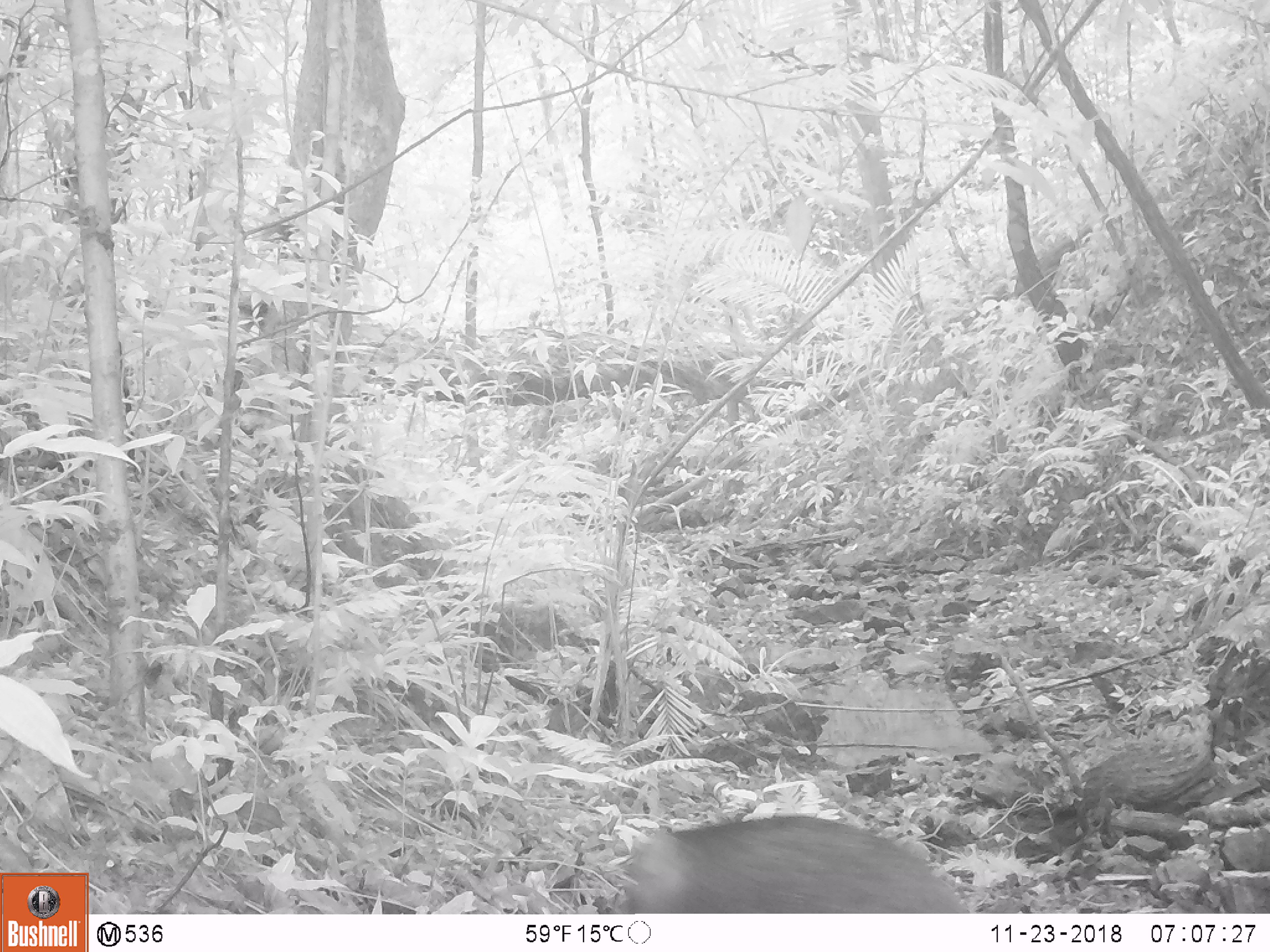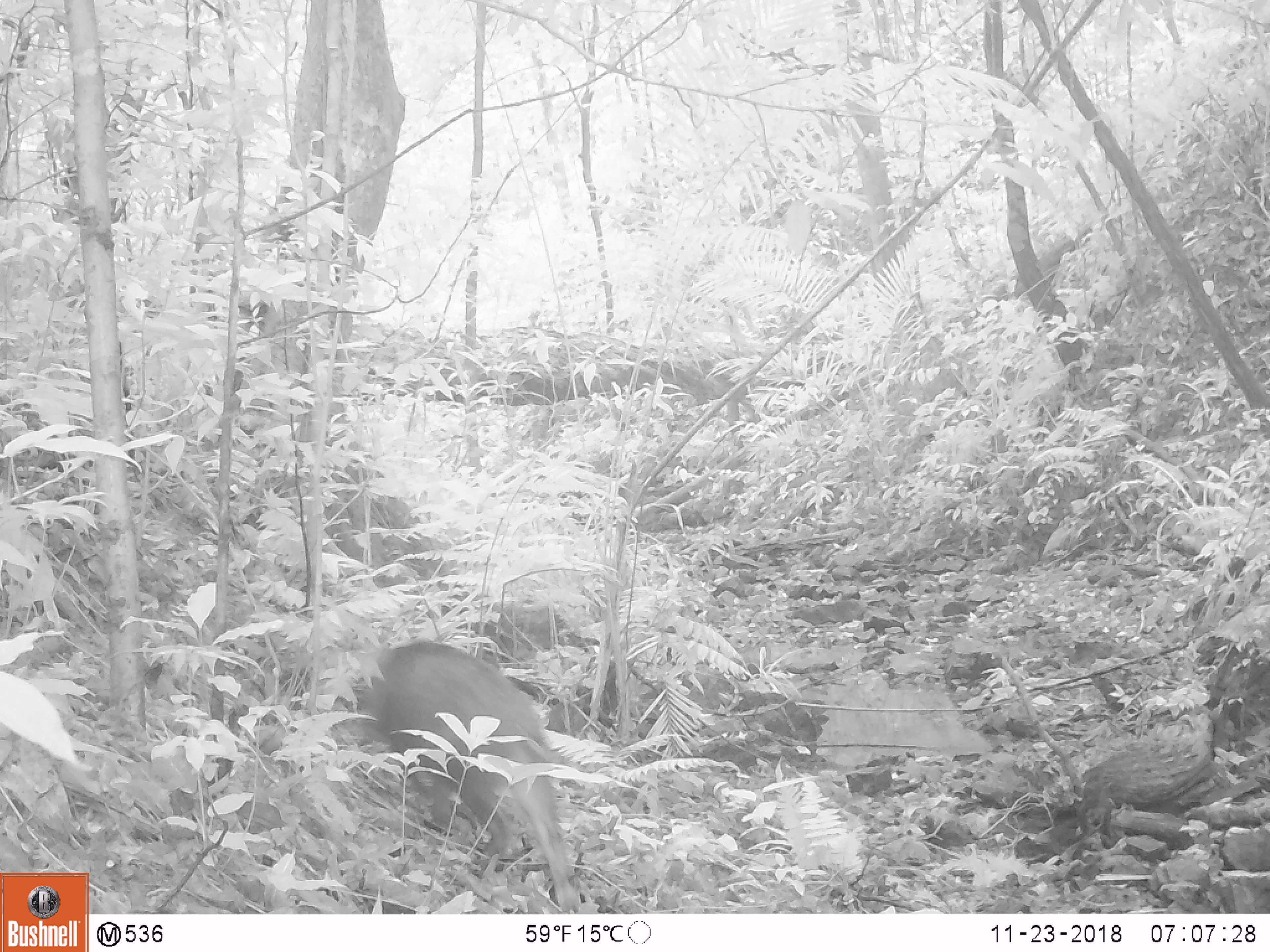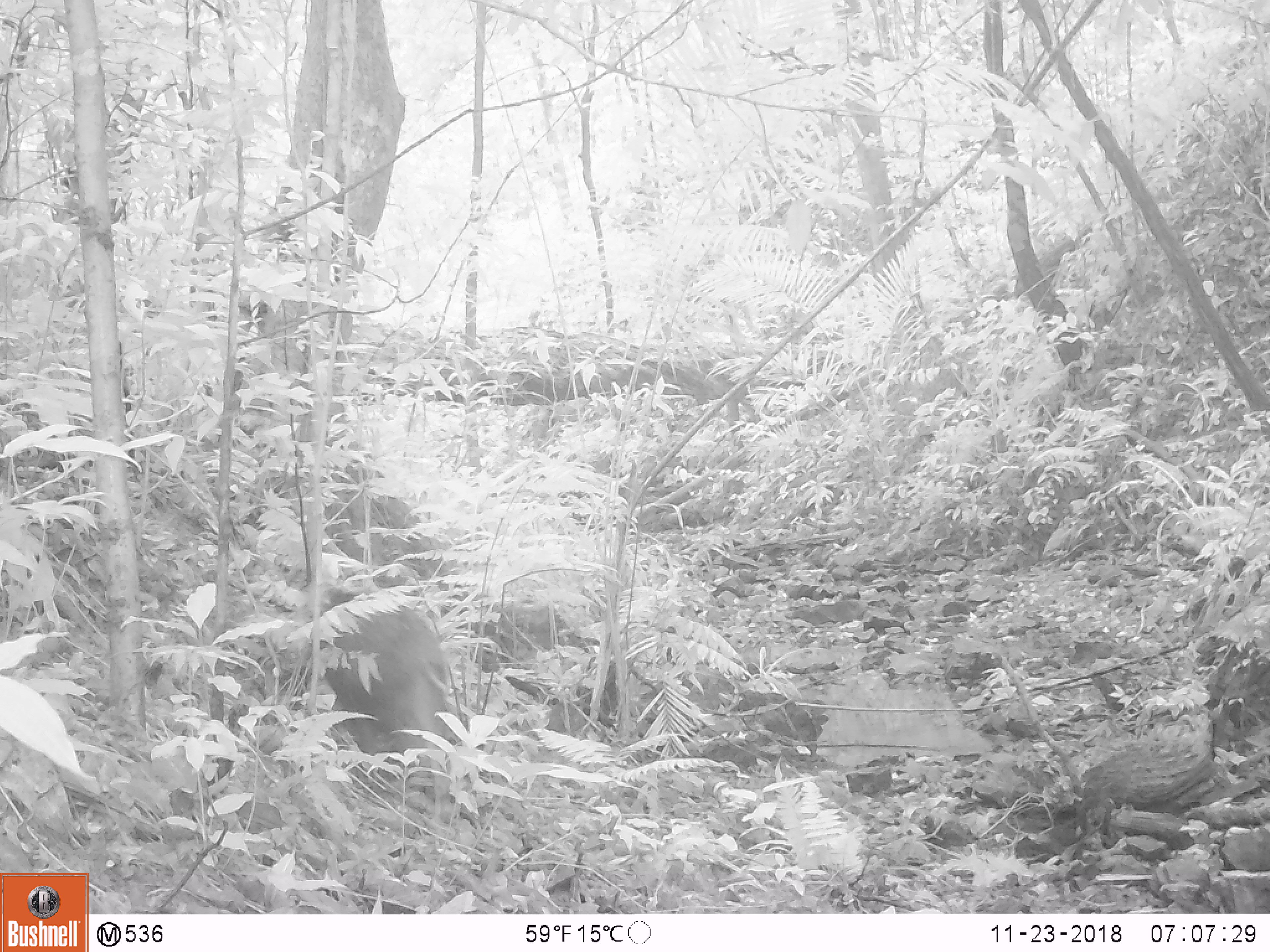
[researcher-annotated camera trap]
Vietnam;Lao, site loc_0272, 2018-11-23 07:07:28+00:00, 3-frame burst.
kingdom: Animalia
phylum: Chordata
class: Mammalia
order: Artiodactyla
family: Suidae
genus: Sus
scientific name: Sus scrofa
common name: eurasian wild pig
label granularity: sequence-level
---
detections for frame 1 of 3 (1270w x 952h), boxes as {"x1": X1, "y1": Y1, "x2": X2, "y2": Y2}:
eurasian wild pig: {"x1": 611, "y1": 814, "x2": 972, "y2": 913}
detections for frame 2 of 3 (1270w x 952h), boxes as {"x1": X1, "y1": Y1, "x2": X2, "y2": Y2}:
eurasian wild pig: {"x1": 354, "y1": 639, "x2": 580, "y2": 911}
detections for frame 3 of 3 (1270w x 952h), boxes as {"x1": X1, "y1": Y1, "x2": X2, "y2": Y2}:
eurasian wild pig: {"x1": 317, "y1": 589, "x2": 459, "y2": 757}